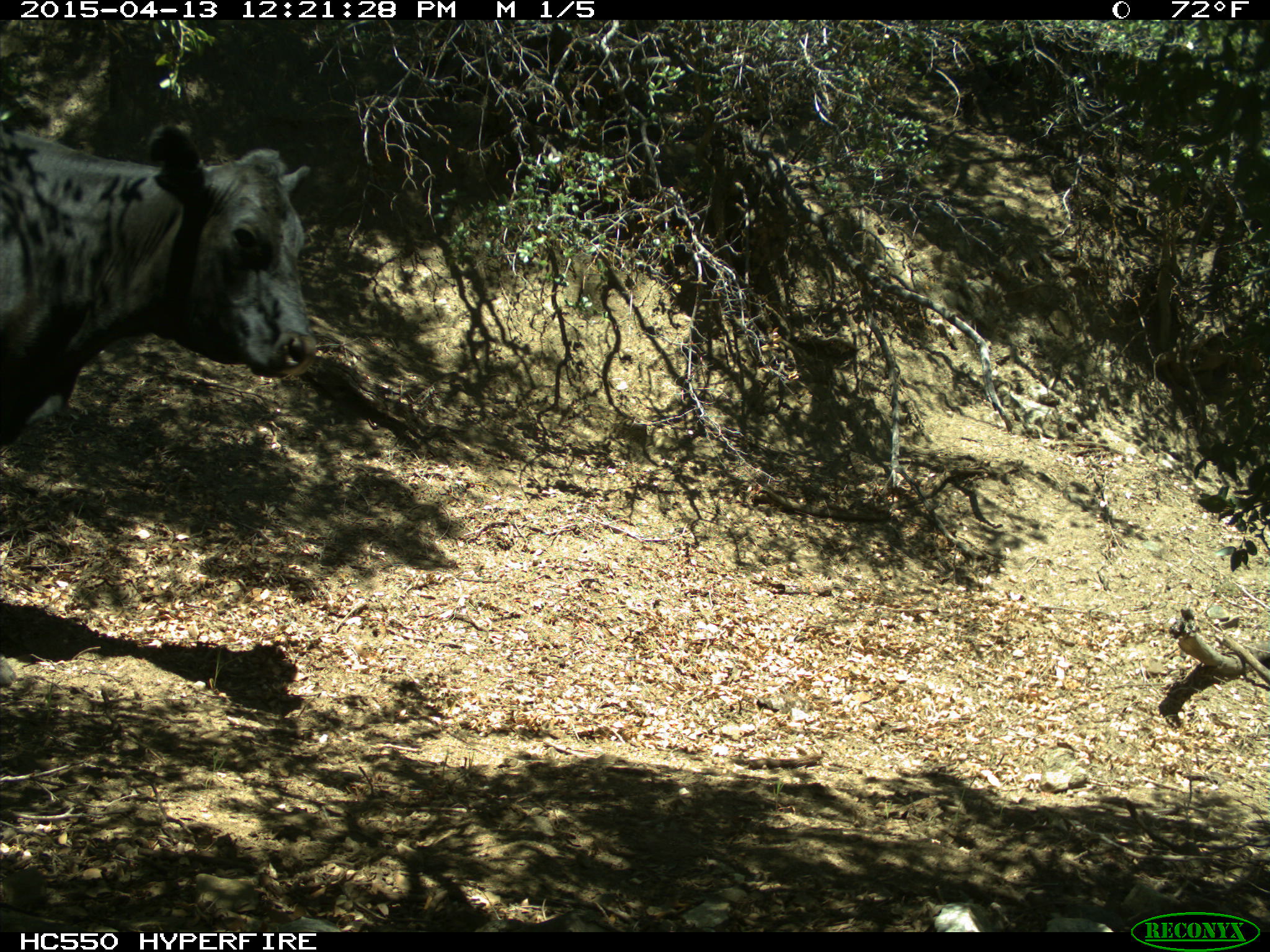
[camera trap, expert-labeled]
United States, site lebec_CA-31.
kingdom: Animalia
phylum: Chordata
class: Mammalia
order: Artiodactyla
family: Bovidae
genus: Bos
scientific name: Bos taurus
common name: domestic cow